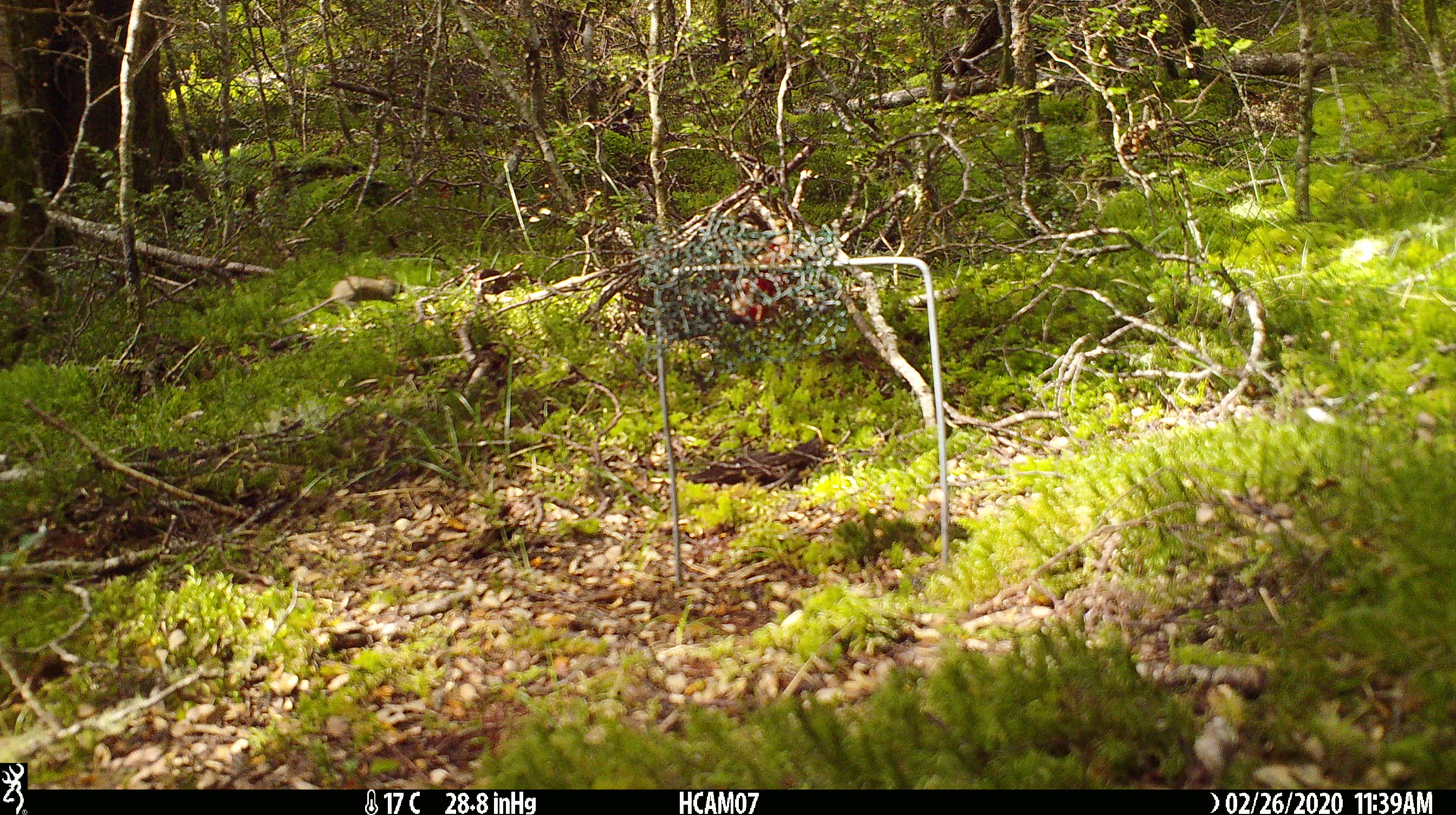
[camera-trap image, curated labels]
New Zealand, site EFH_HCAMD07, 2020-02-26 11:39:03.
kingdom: Animalia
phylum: Chordata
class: Mammalia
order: Rodentia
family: Muridae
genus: Mus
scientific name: Mus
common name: mouse